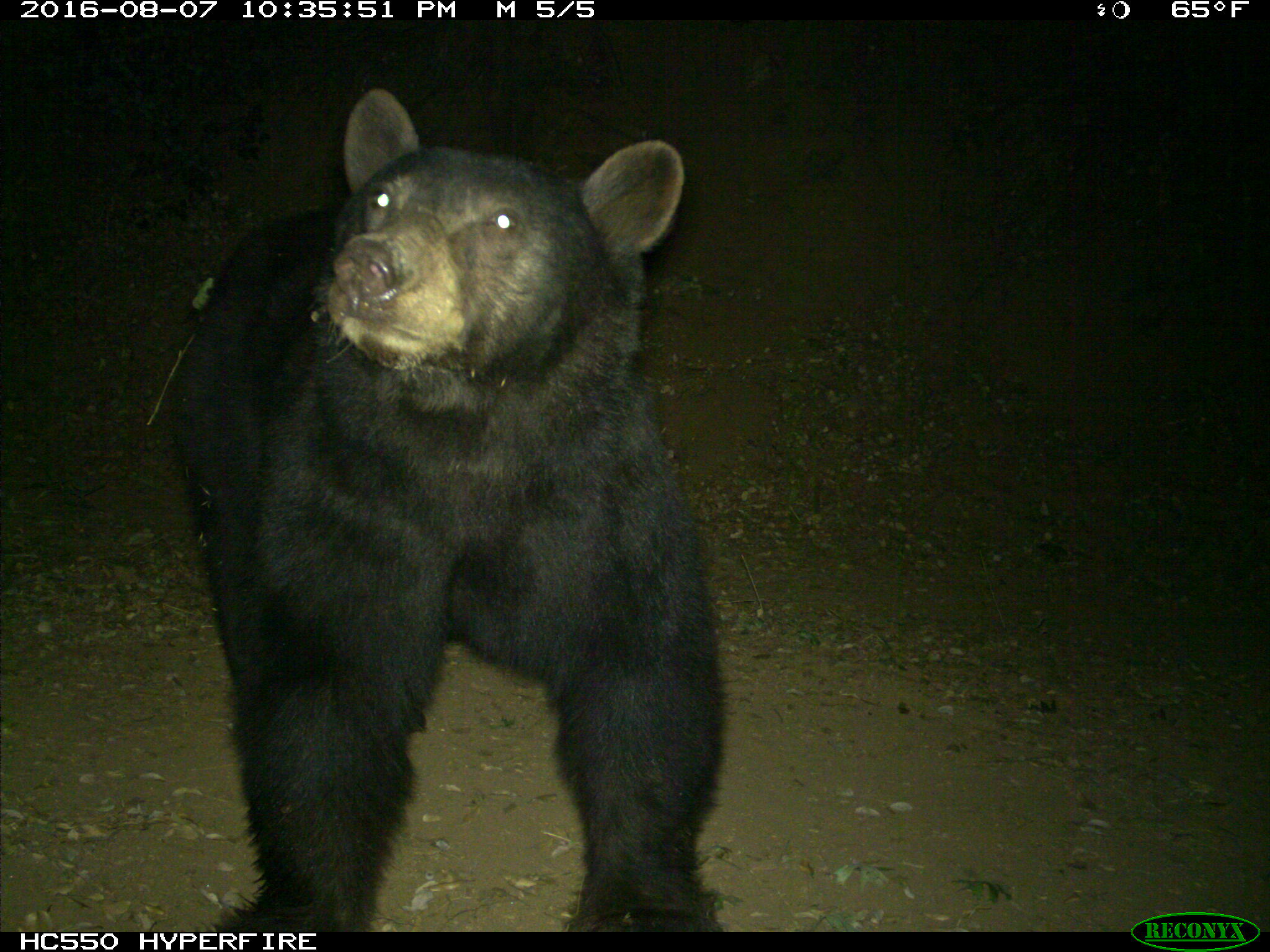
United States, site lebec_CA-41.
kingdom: Animalia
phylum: Chordata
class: Mammalia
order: Carnivora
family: Ursidae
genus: Ursus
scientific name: Ursus americanus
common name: american black bear